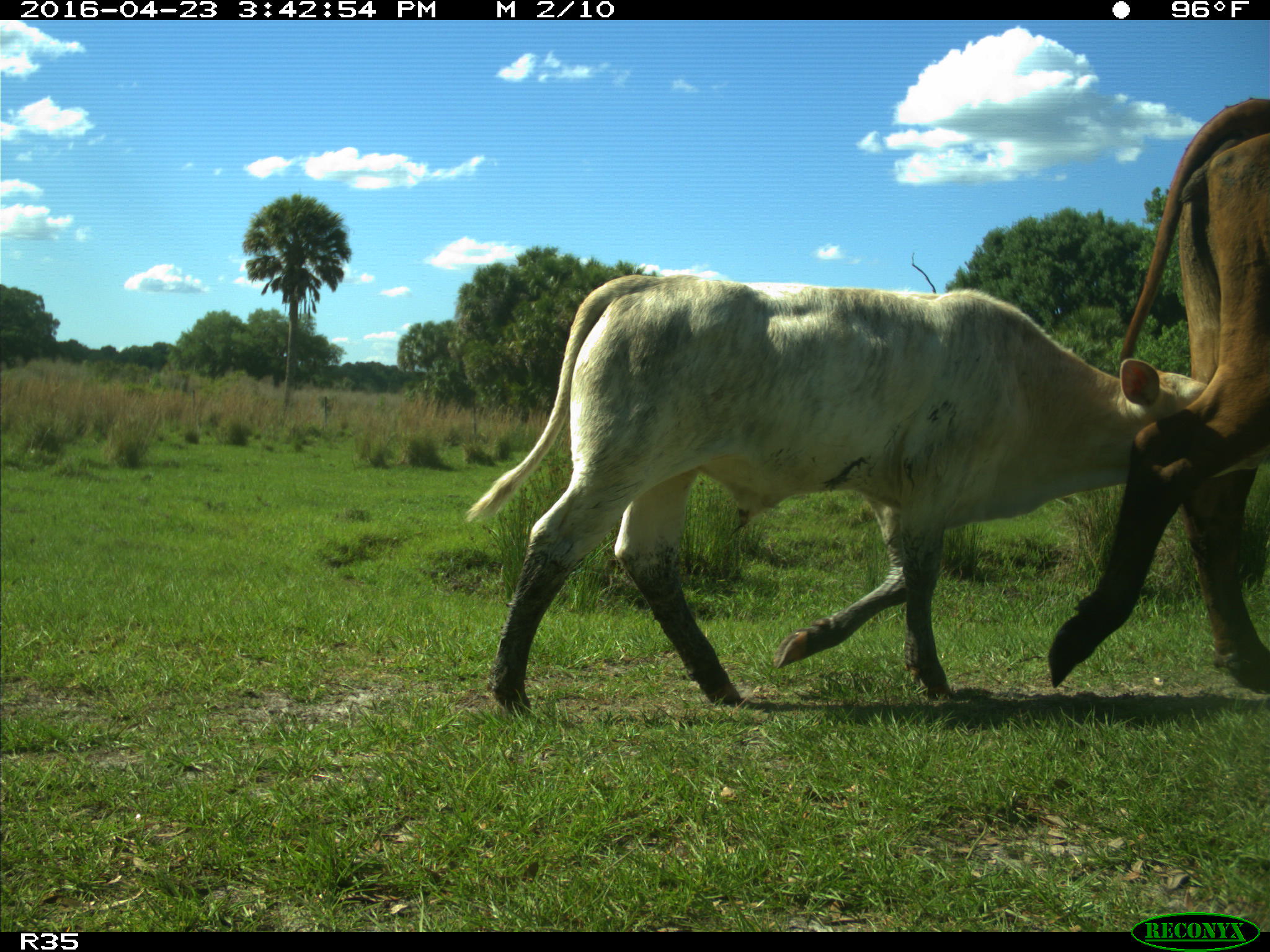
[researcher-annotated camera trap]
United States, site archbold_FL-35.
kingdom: Animalia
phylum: Chordata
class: Mammalia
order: Artiodactyla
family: Bovidae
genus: Bos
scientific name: Bos taurus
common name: domestic cow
Bos taurus (domestic cow).